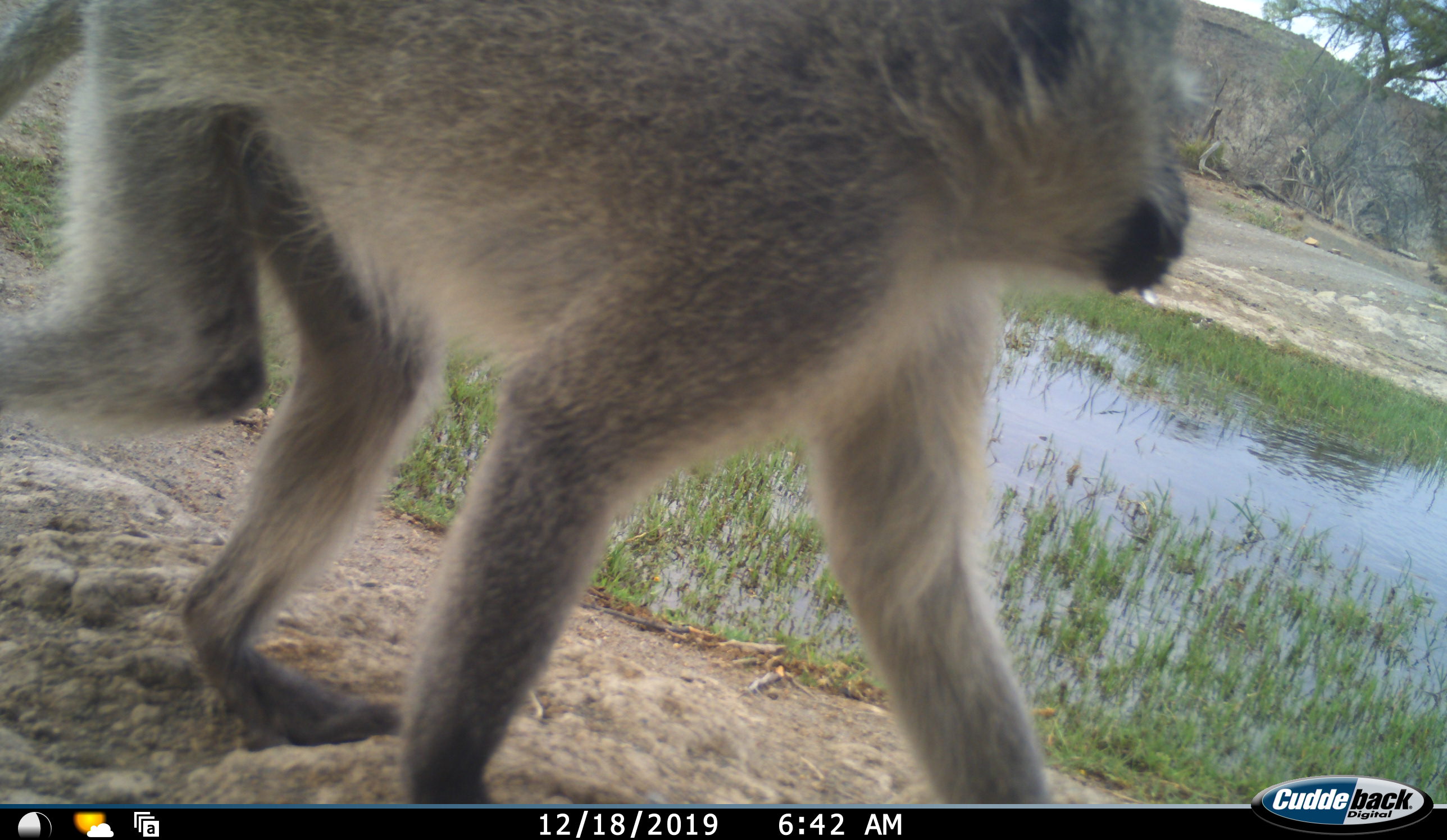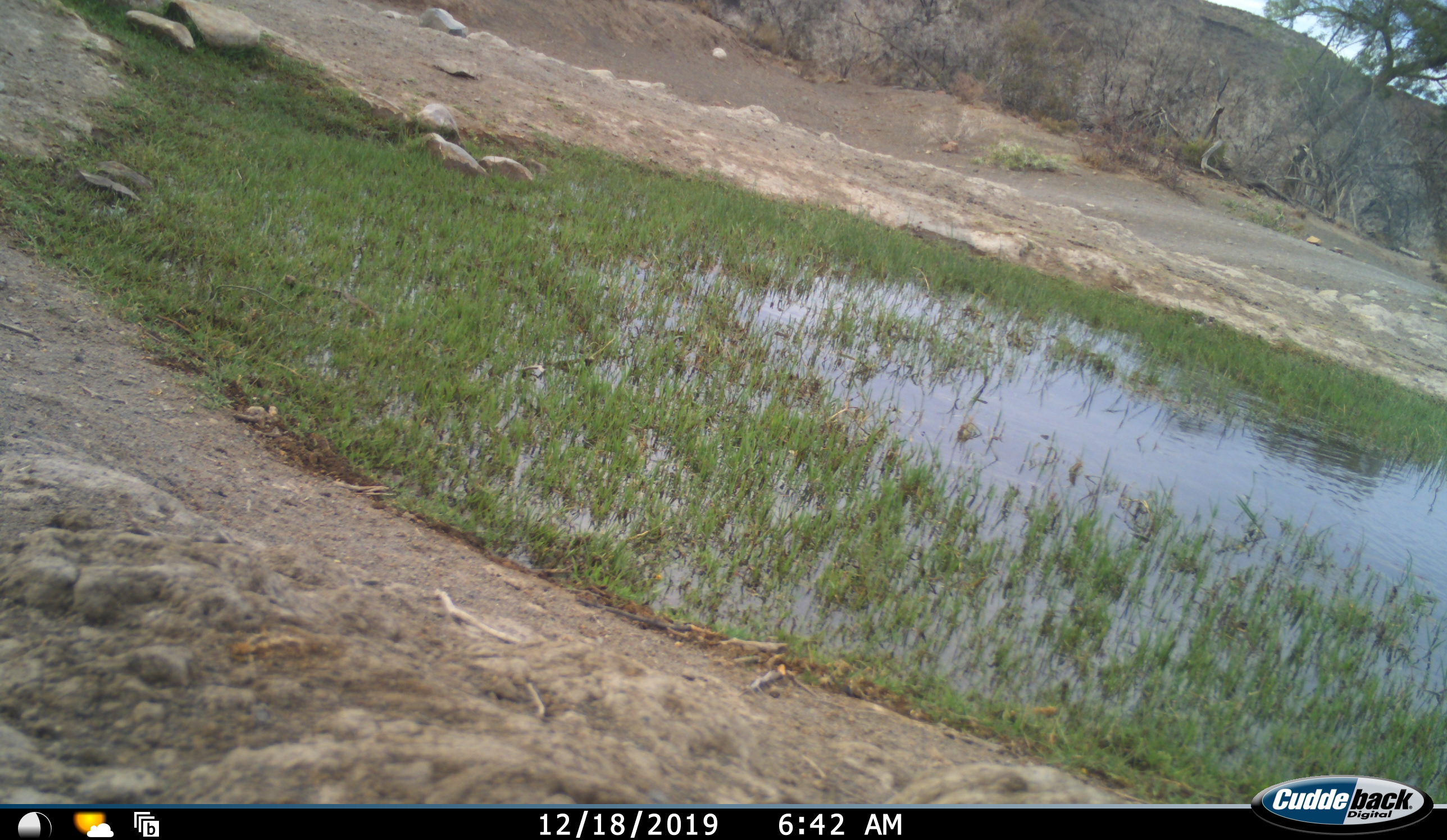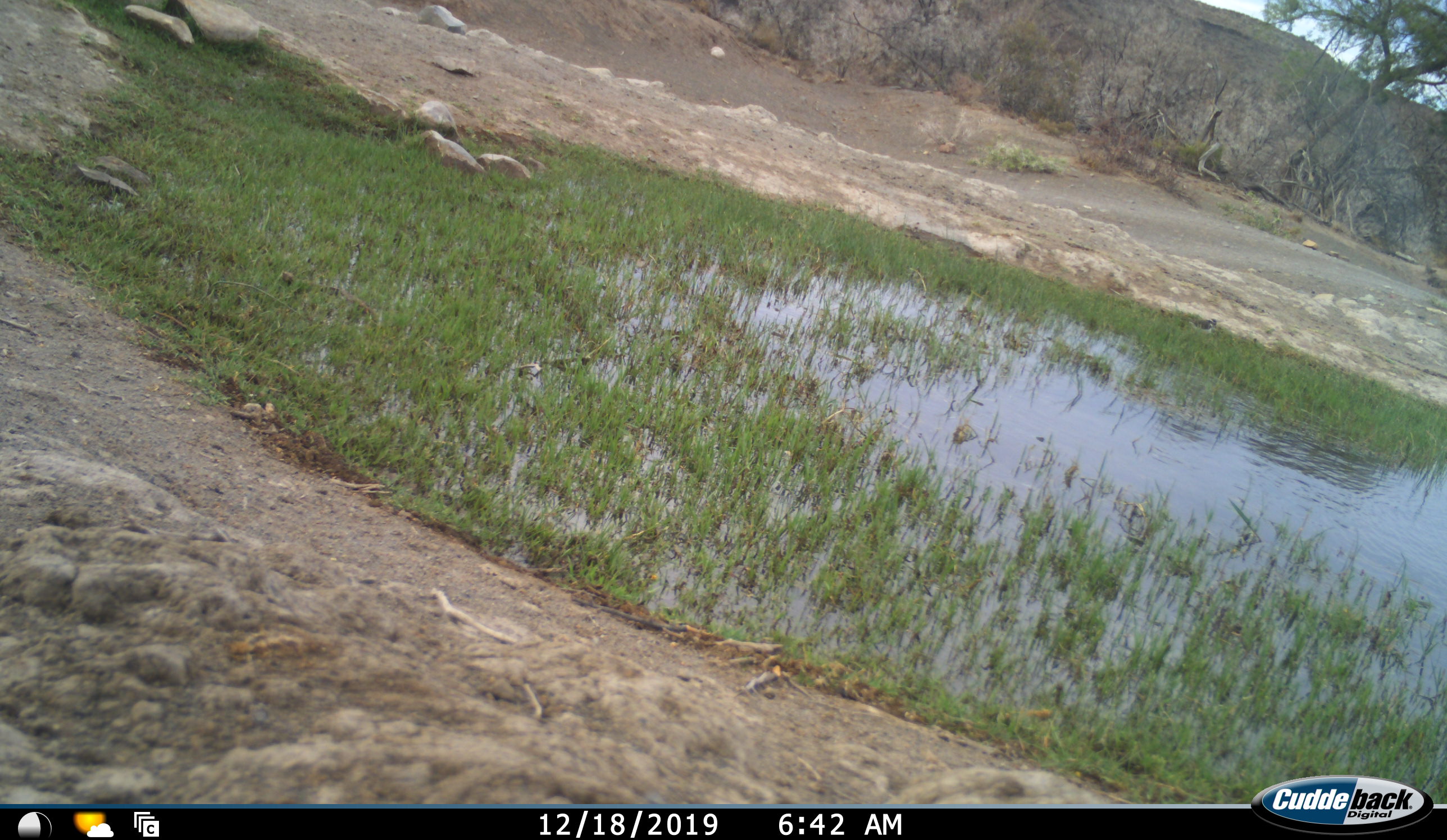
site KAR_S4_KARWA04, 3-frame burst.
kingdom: Animalia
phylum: Chordata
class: Mammalia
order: Primates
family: Cercopithecidae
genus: Chlorocebus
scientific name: Chlorocebus pygerythrus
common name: vervet monkey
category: monkeyvervet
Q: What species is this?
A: Monkeyvervet (vervet monkey) (Chlorocebus pygerythrus).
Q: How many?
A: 1.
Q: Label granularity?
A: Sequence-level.